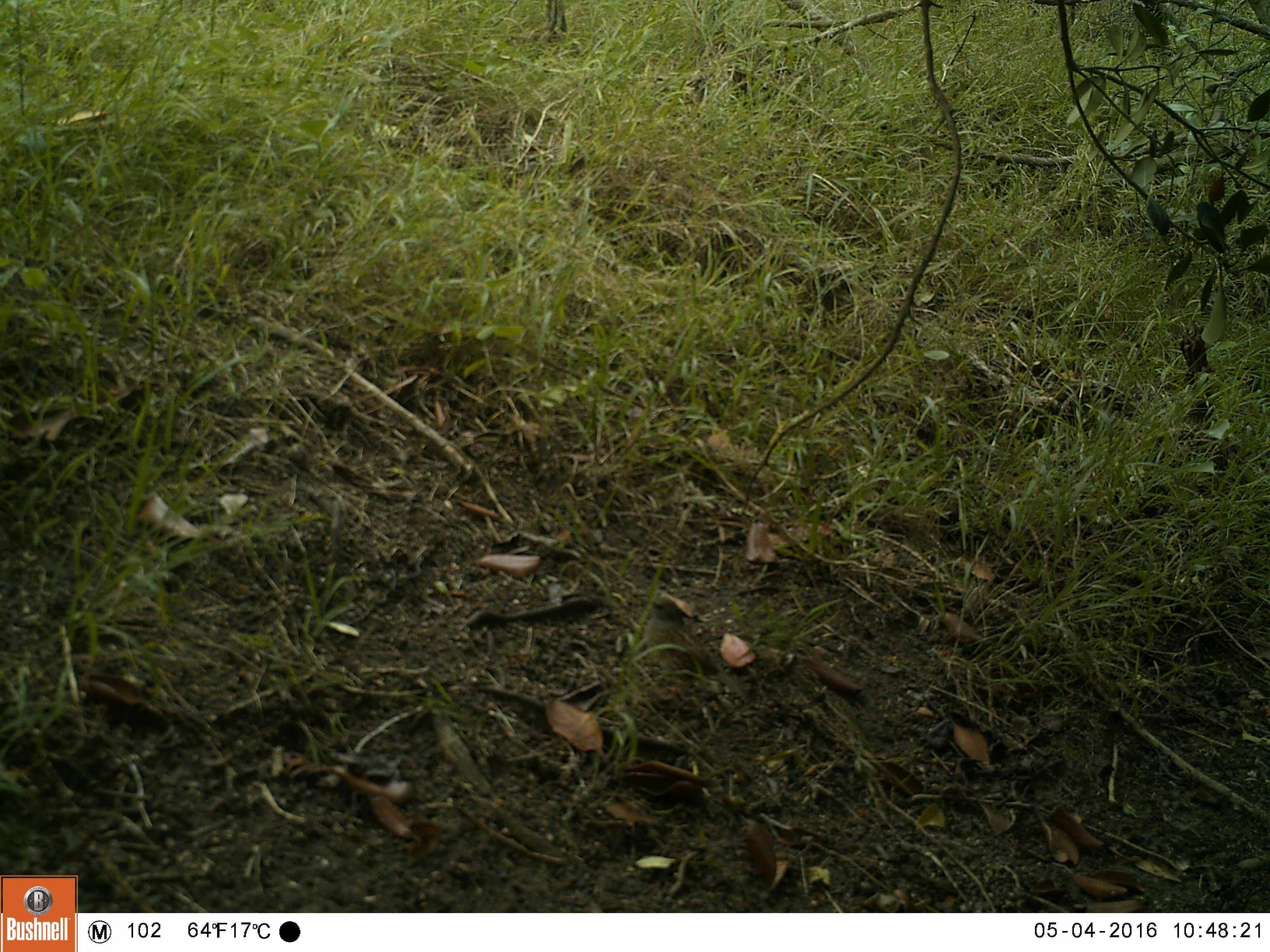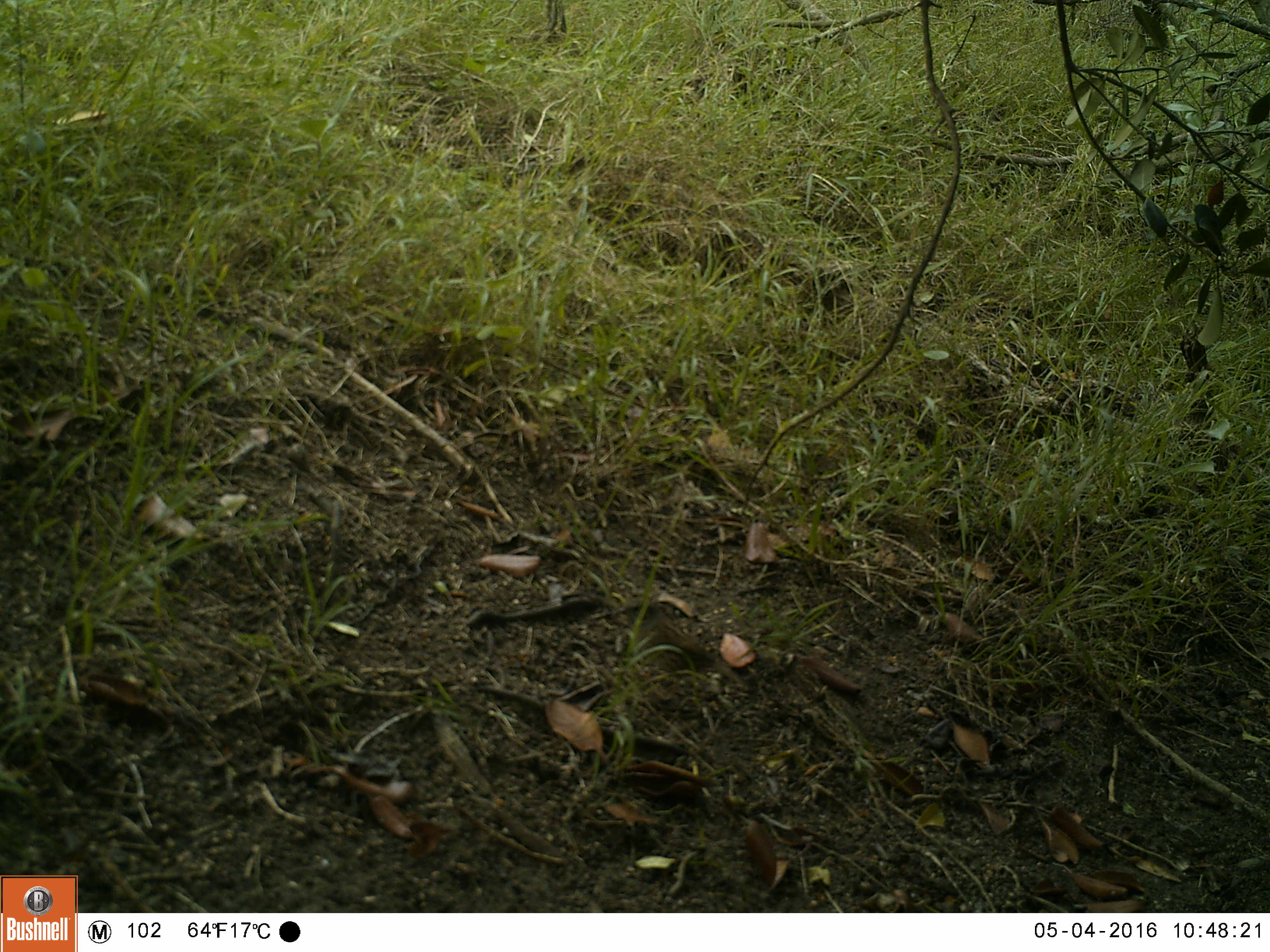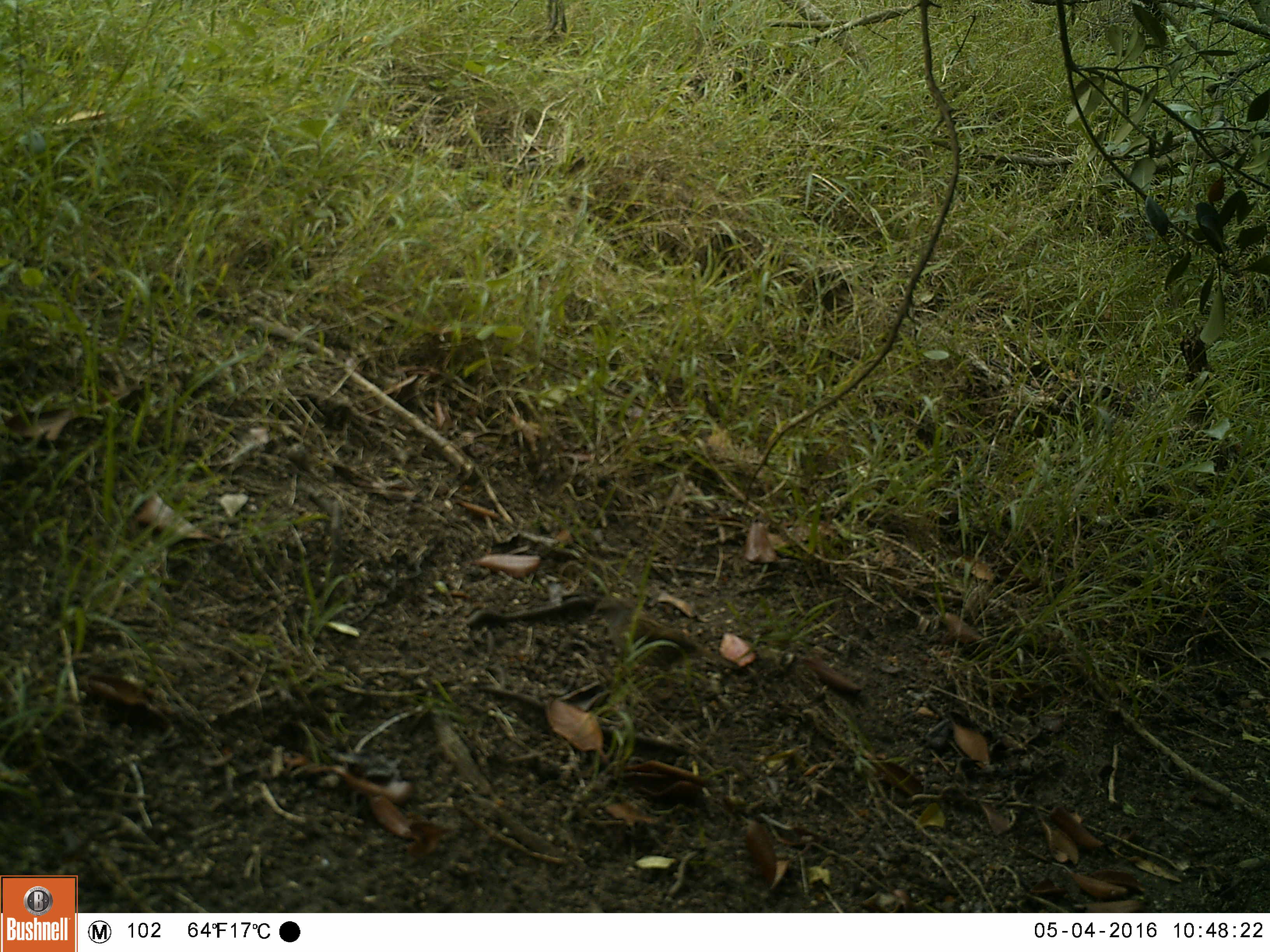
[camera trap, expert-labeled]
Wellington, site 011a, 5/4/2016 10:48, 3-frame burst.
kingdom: Animalia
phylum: Chordata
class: Aves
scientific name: Aves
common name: bird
Bird (Aves).